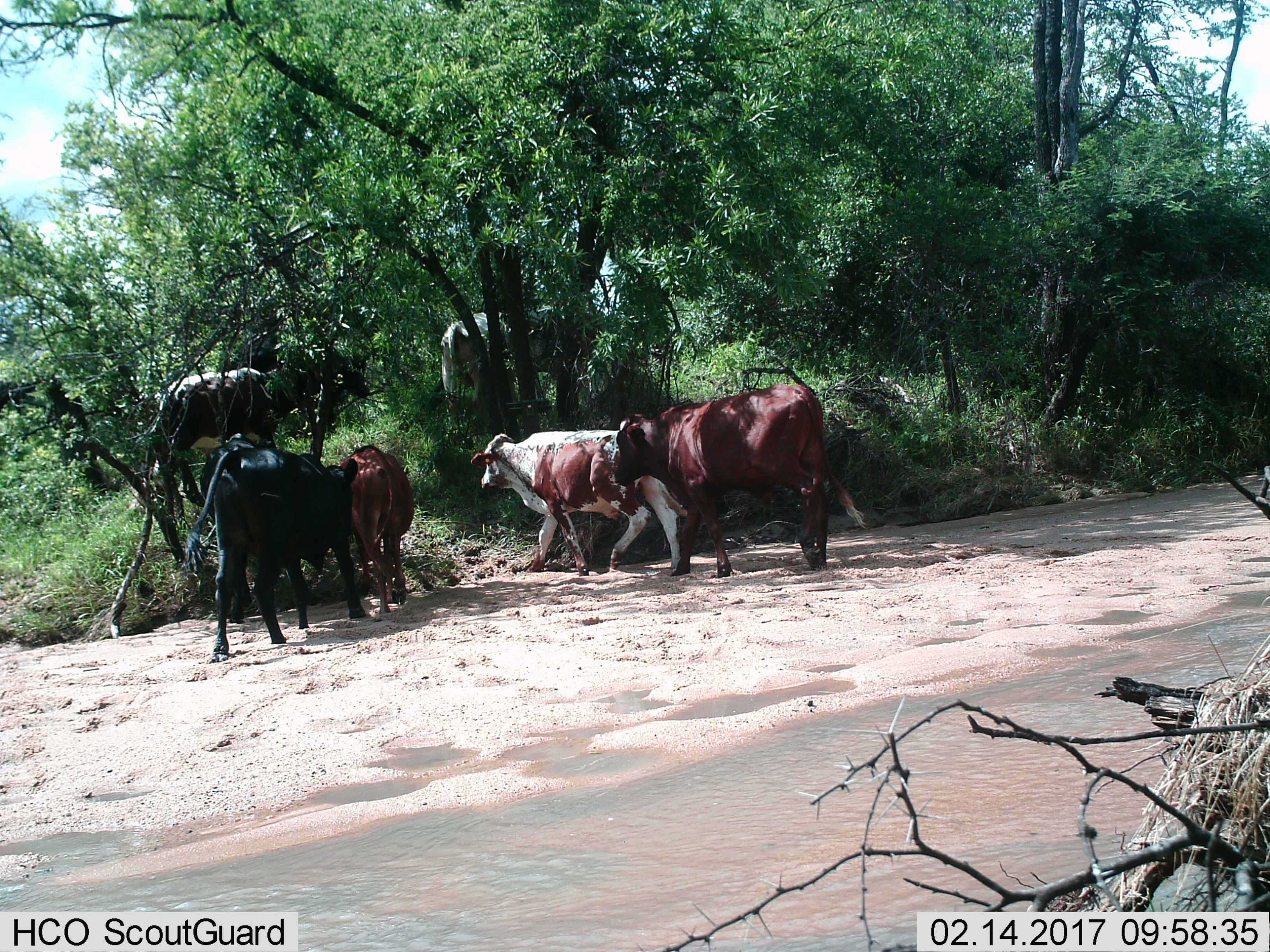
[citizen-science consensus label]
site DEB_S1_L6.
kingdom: Animalia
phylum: Chordata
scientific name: Vertebrata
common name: domestic animal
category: domesticanimal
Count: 7.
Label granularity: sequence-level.